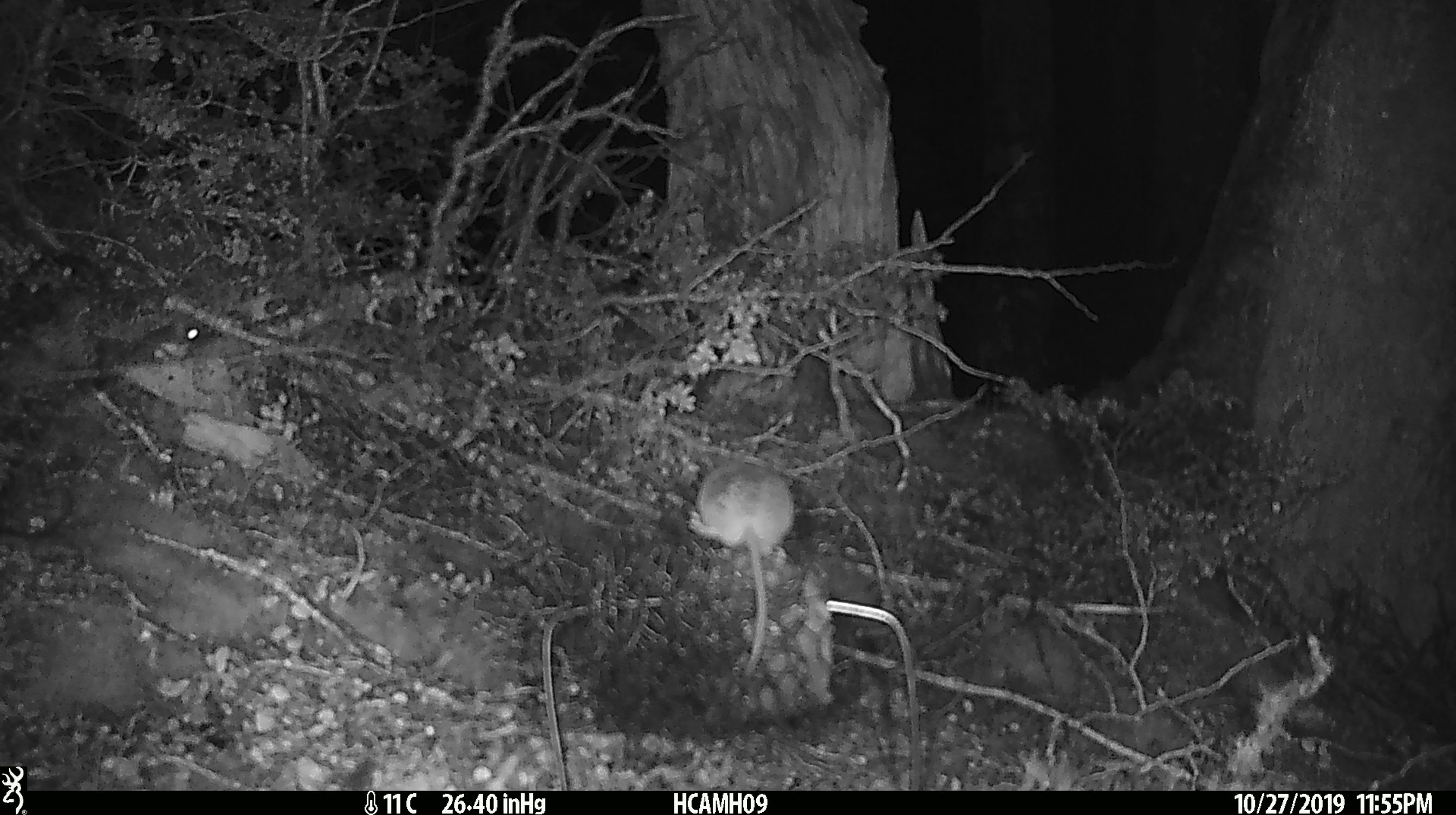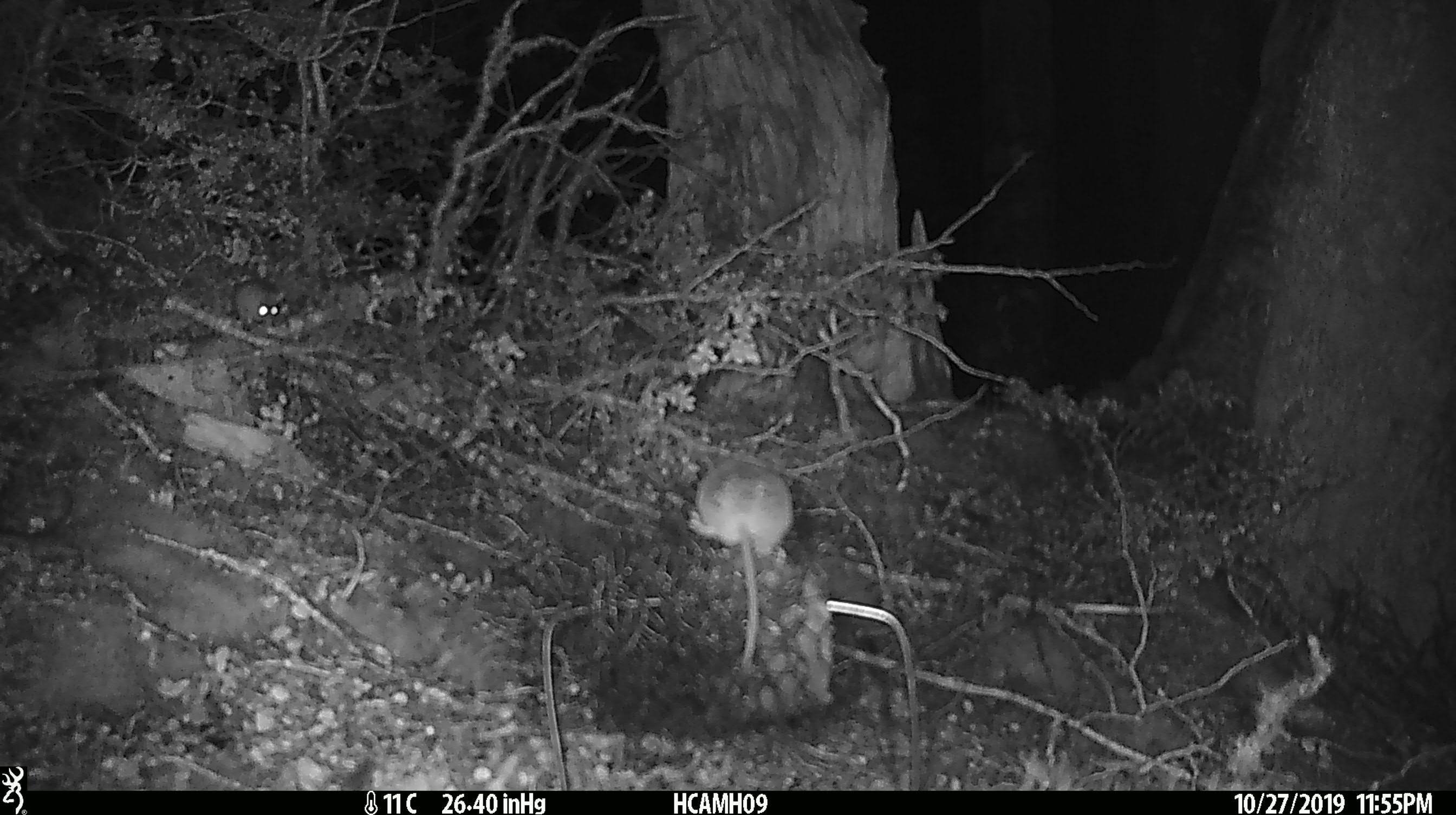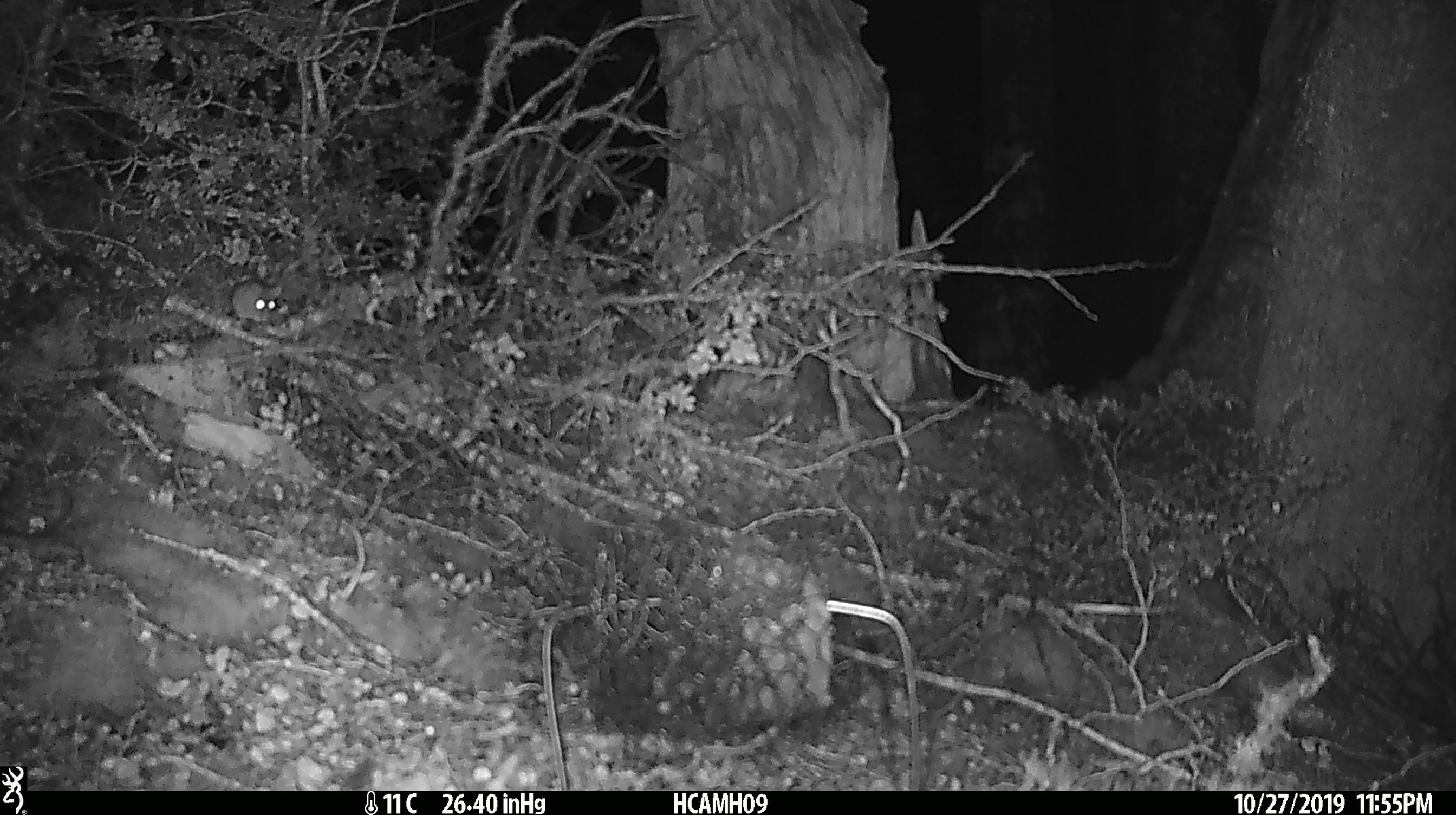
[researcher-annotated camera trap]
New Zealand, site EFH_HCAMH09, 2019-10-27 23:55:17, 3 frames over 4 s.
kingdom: Animalia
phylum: Chordata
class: Mammalia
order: Rodentia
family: Muridae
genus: Mus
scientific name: Mus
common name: mouse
Mouse (Mus).